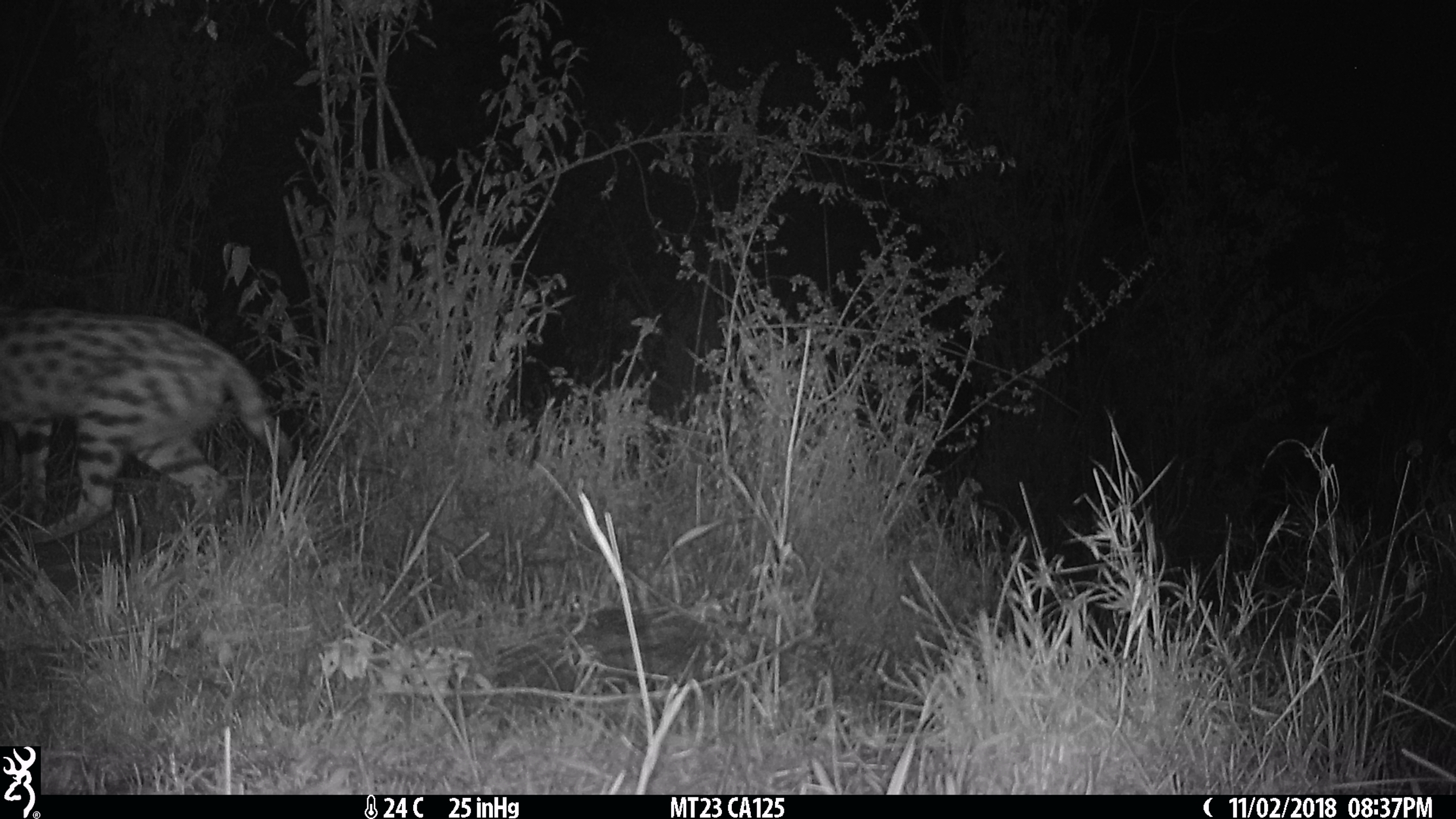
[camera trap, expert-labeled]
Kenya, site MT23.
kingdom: Animalia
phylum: Chordata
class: Mammalia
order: Carnivora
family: Felidae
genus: Leptailurus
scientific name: Leptailurus serval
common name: serval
Serval (Leptailurus serval).